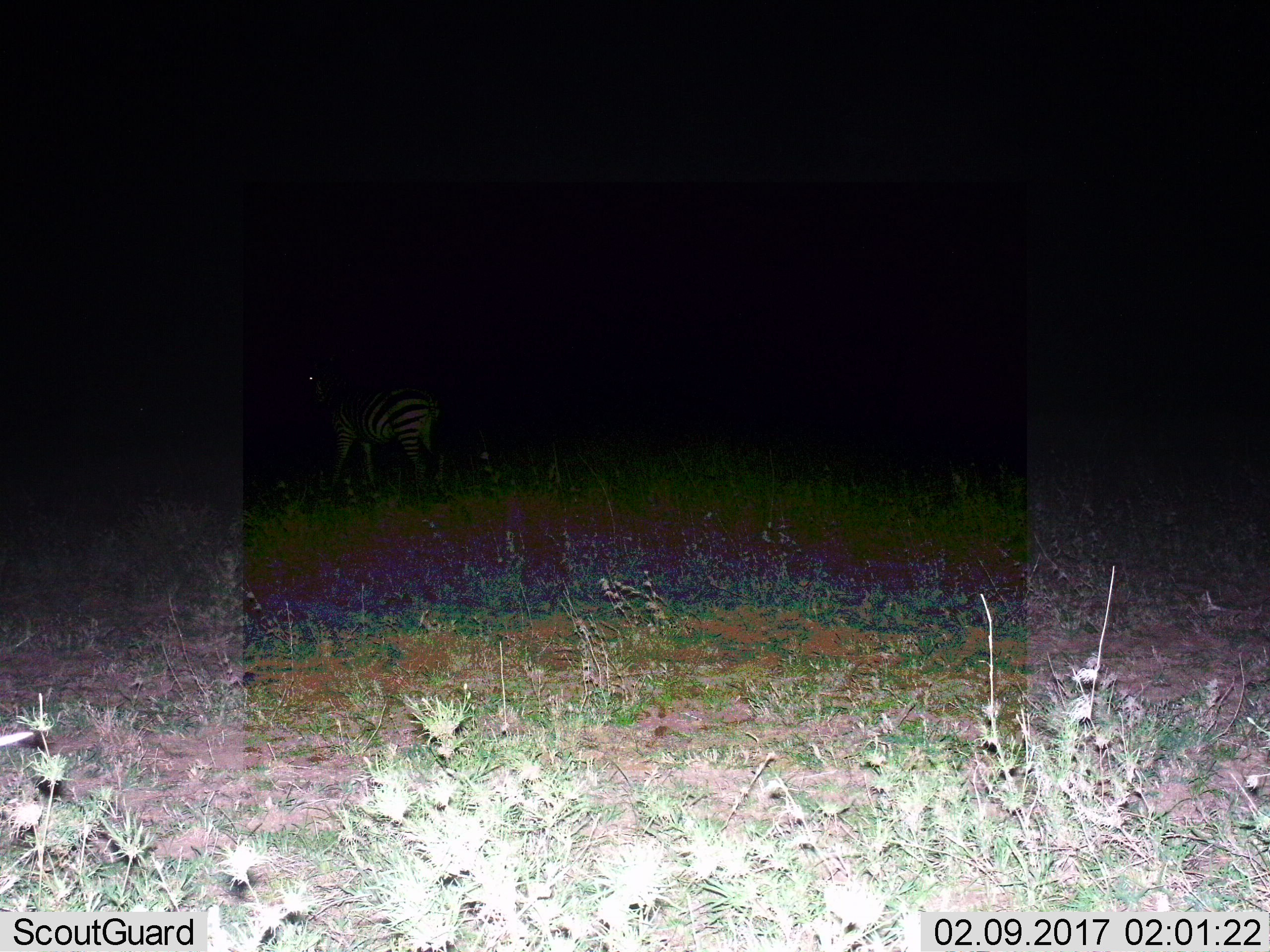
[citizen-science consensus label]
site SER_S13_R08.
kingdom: Animalia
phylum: Chordata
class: Mammalia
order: Perissodactyla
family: Equidae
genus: Equus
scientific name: Equus quagga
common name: plains zebra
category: zebraplains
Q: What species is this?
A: Zebraplains (plains zebra) (Equus quagga).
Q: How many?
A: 1.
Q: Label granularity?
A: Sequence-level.